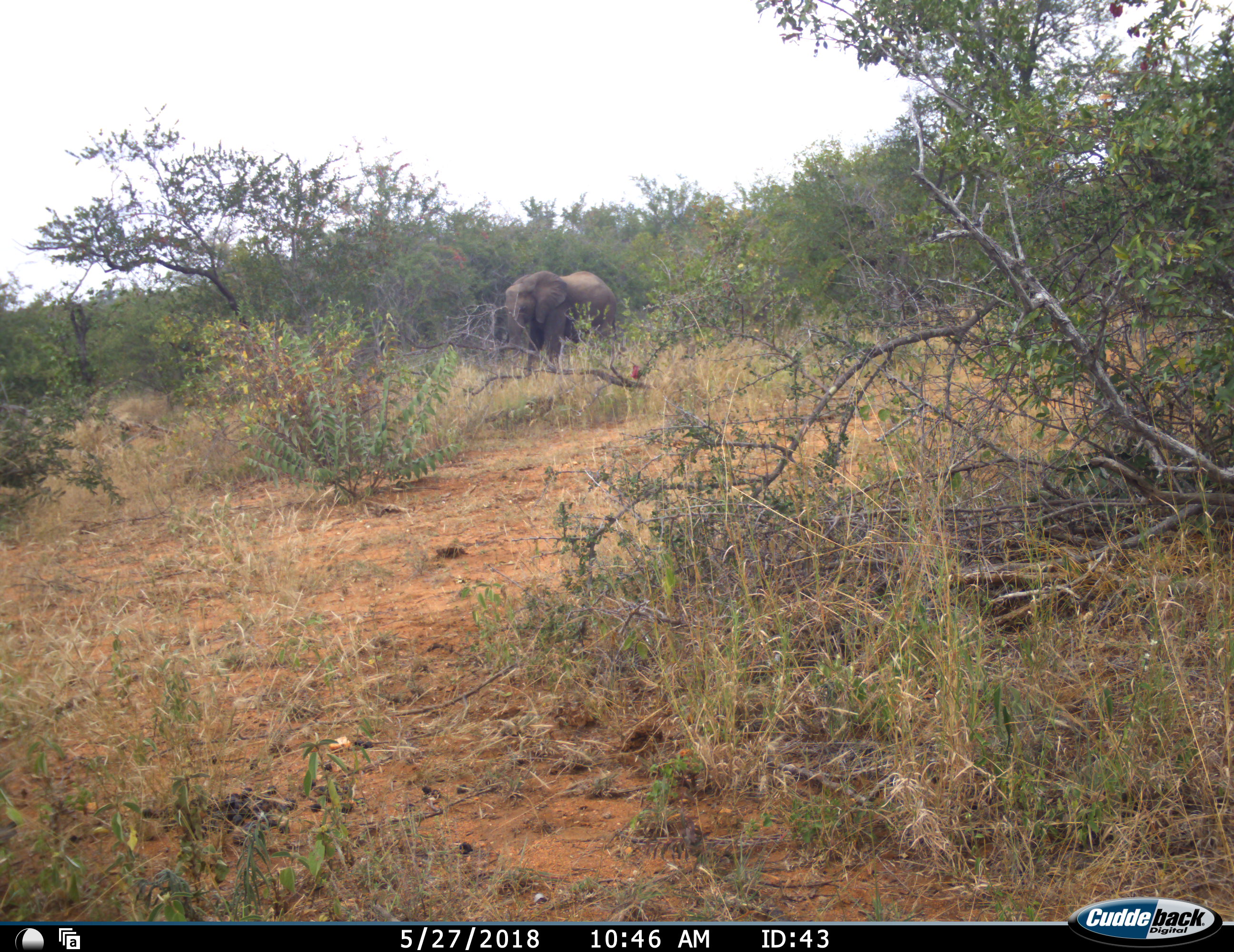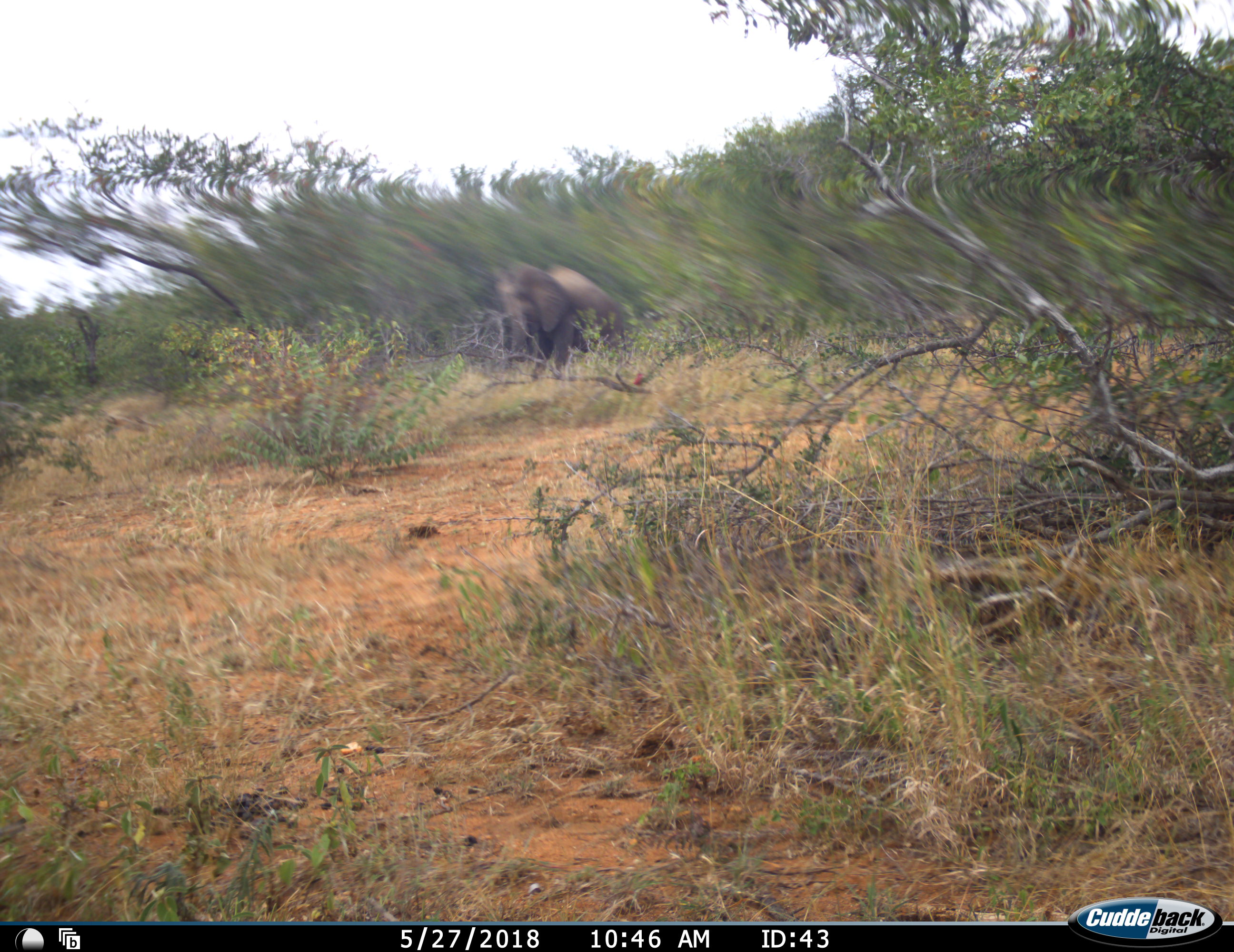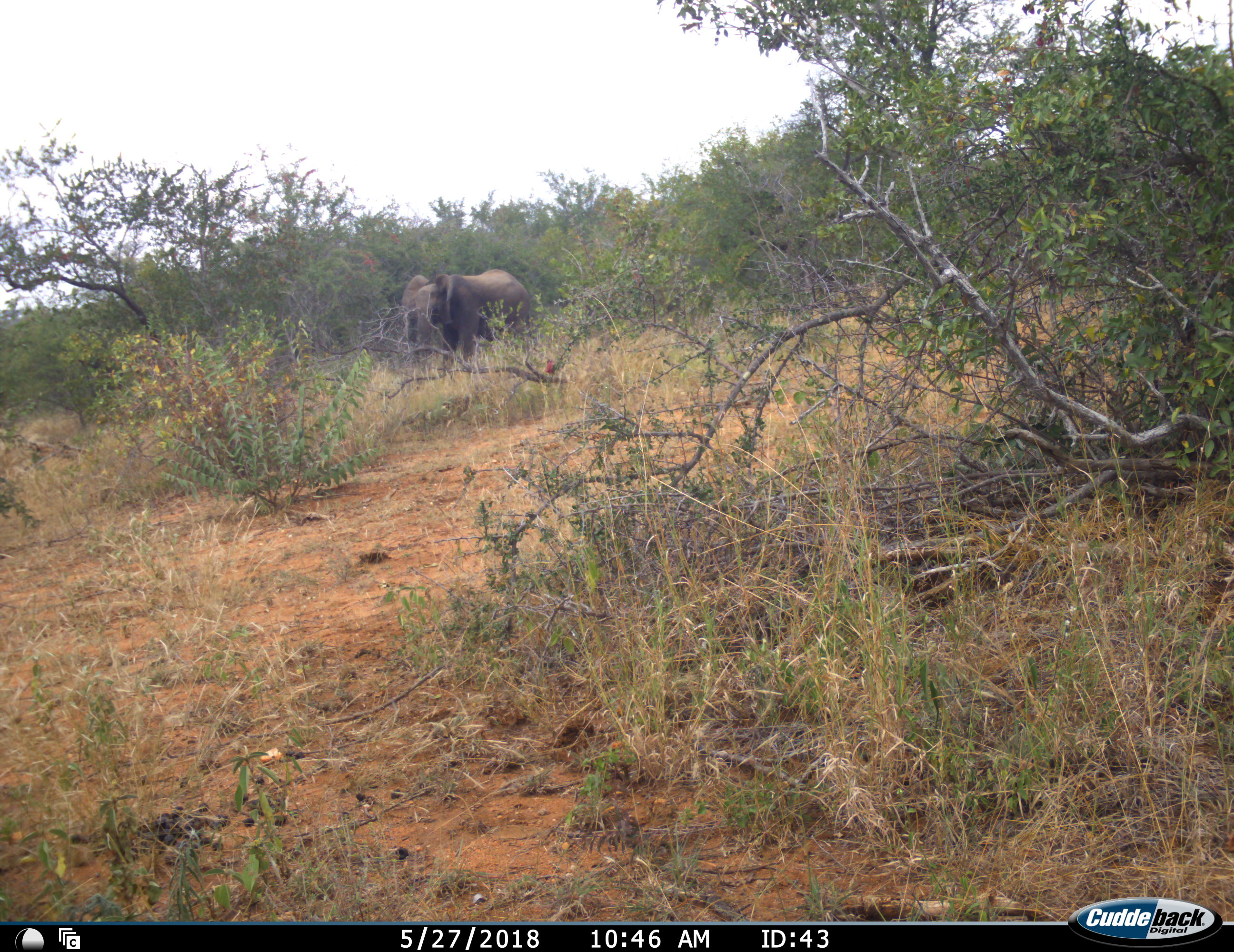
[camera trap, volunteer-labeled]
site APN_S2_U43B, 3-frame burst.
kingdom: Animalia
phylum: Chordata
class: Mammalia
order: Proboscidea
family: Elephantidae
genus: Loxodonta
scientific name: Loxodonta africana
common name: african bush elephant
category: elephant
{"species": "elephant (african bush elephant) (Loxodonta africana)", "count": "1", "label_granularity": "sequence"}